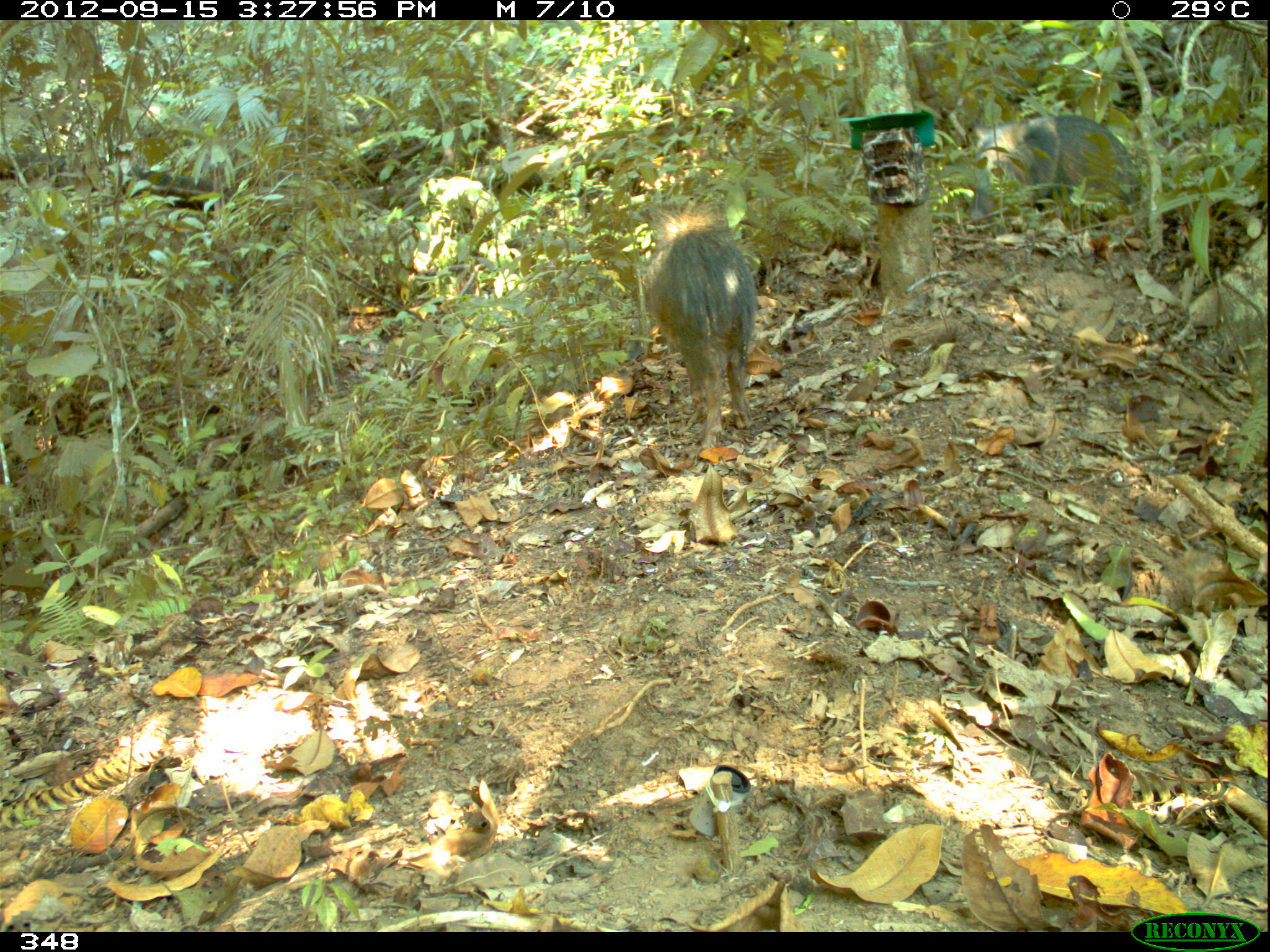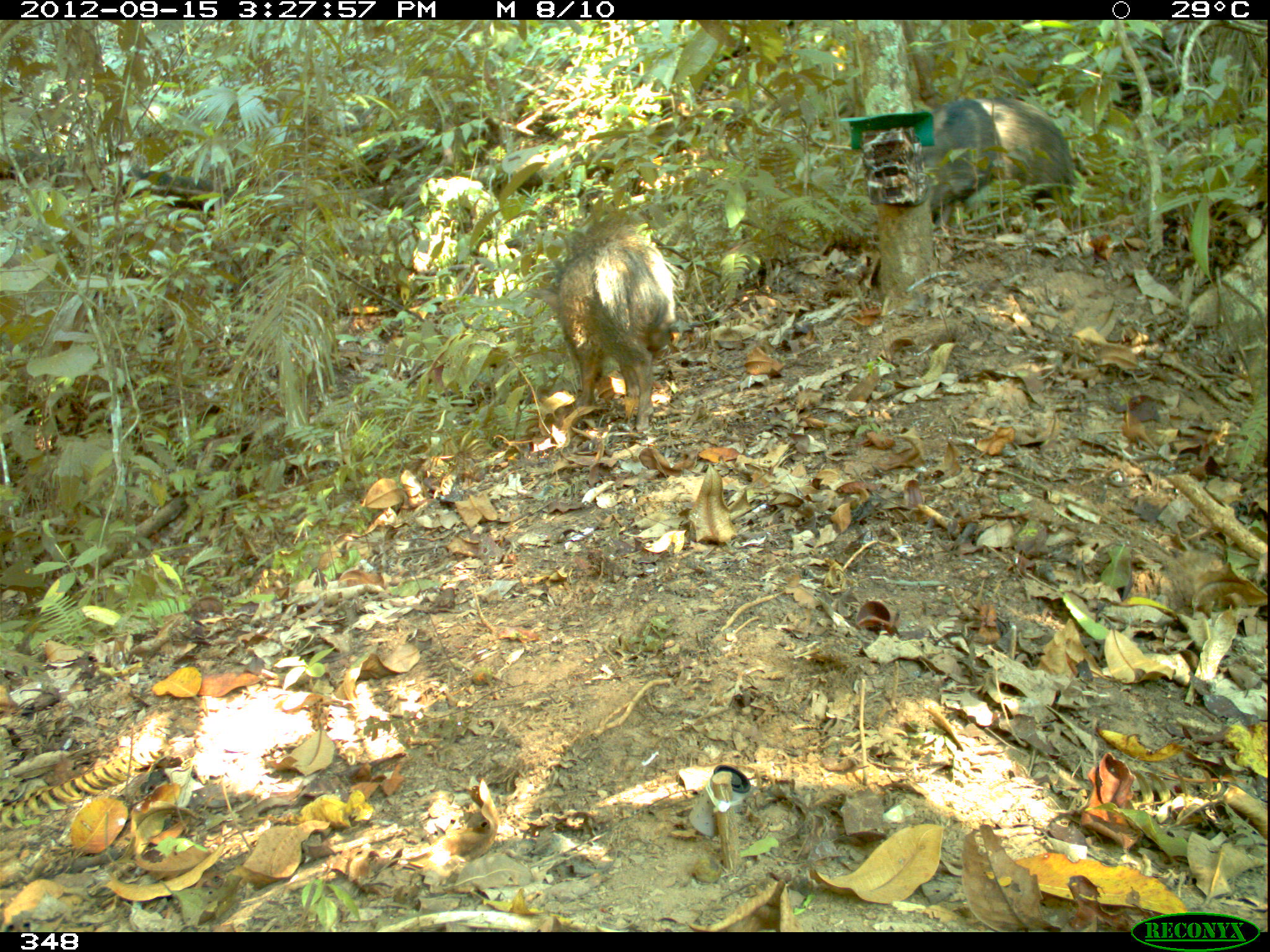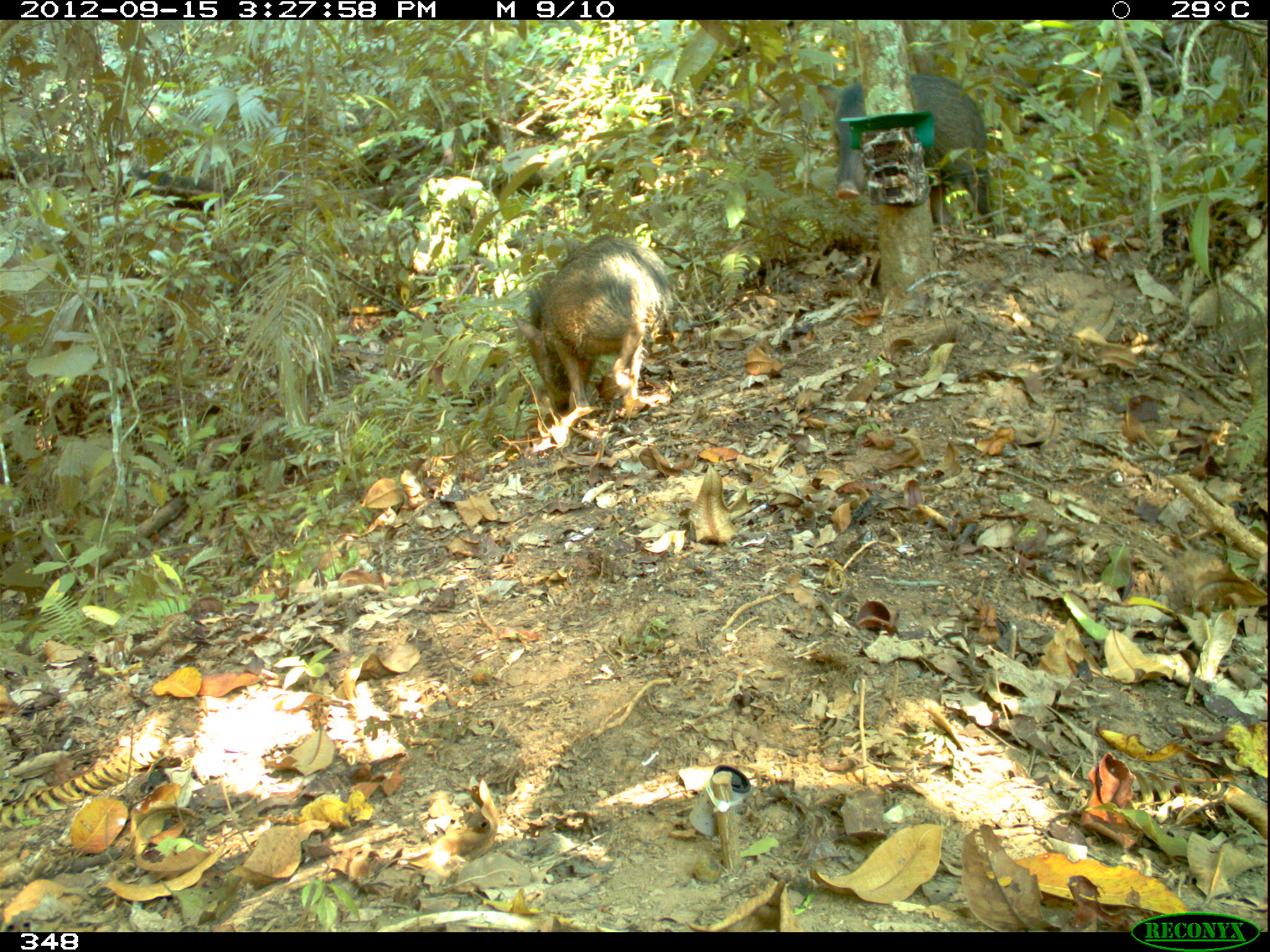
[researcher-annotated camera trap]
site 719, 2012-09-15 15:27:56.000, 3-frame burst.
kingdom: Animalia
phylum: Chordata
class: Mammalia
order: Artiodactyla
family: Tayassuidae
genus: Pecari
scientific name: Pecari tajacu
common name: collared peccary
Pecari tajacu (collared peccary).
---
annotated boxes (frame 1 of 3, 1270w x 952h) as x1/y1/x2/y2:
pecari tajacu: 642/197/756/448; 968/113/1142/225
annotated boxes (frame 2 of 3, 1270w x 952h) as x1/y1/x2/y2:
pecari tajacu: 526/207/681/433; 912/95/1075/228